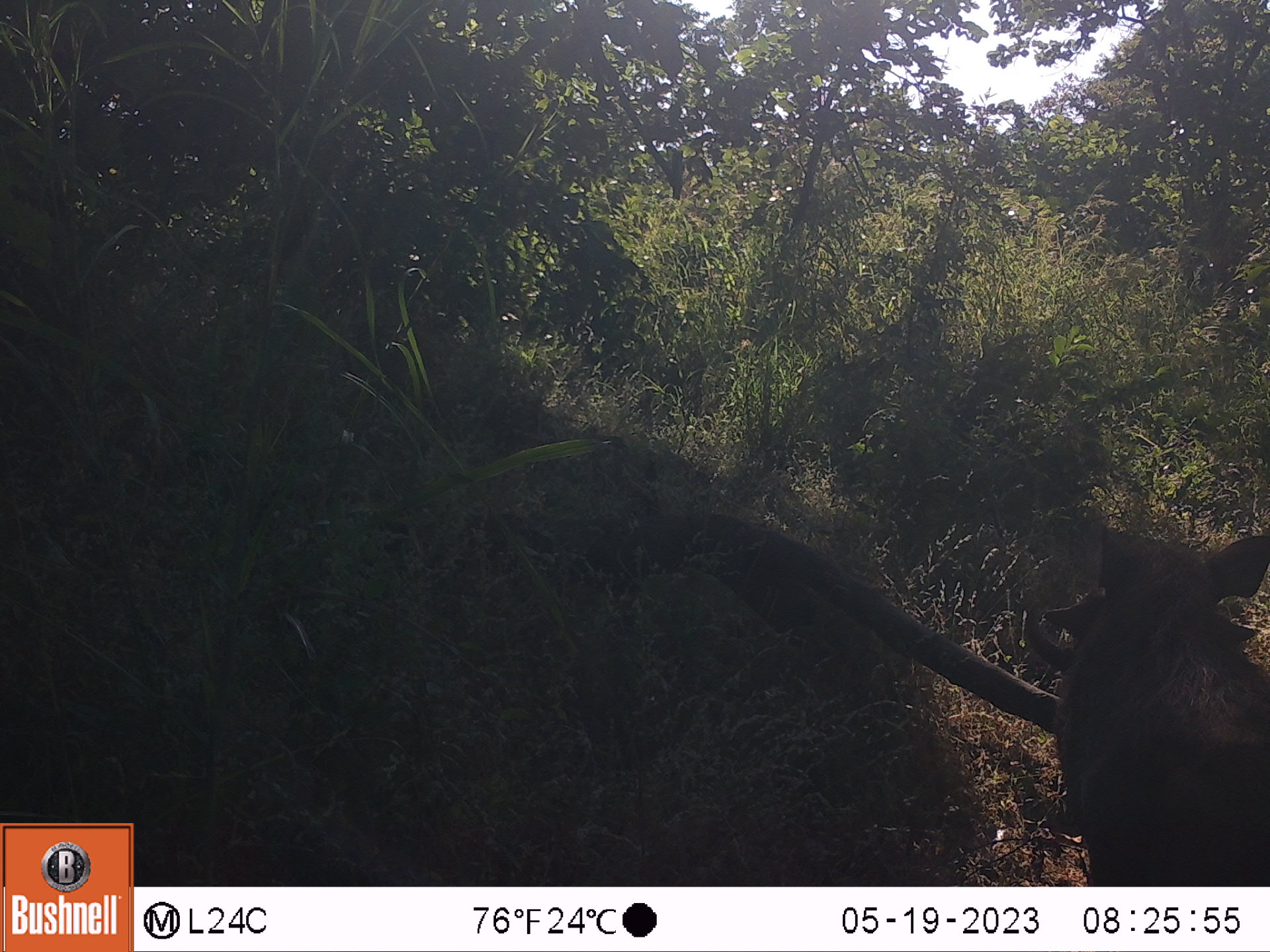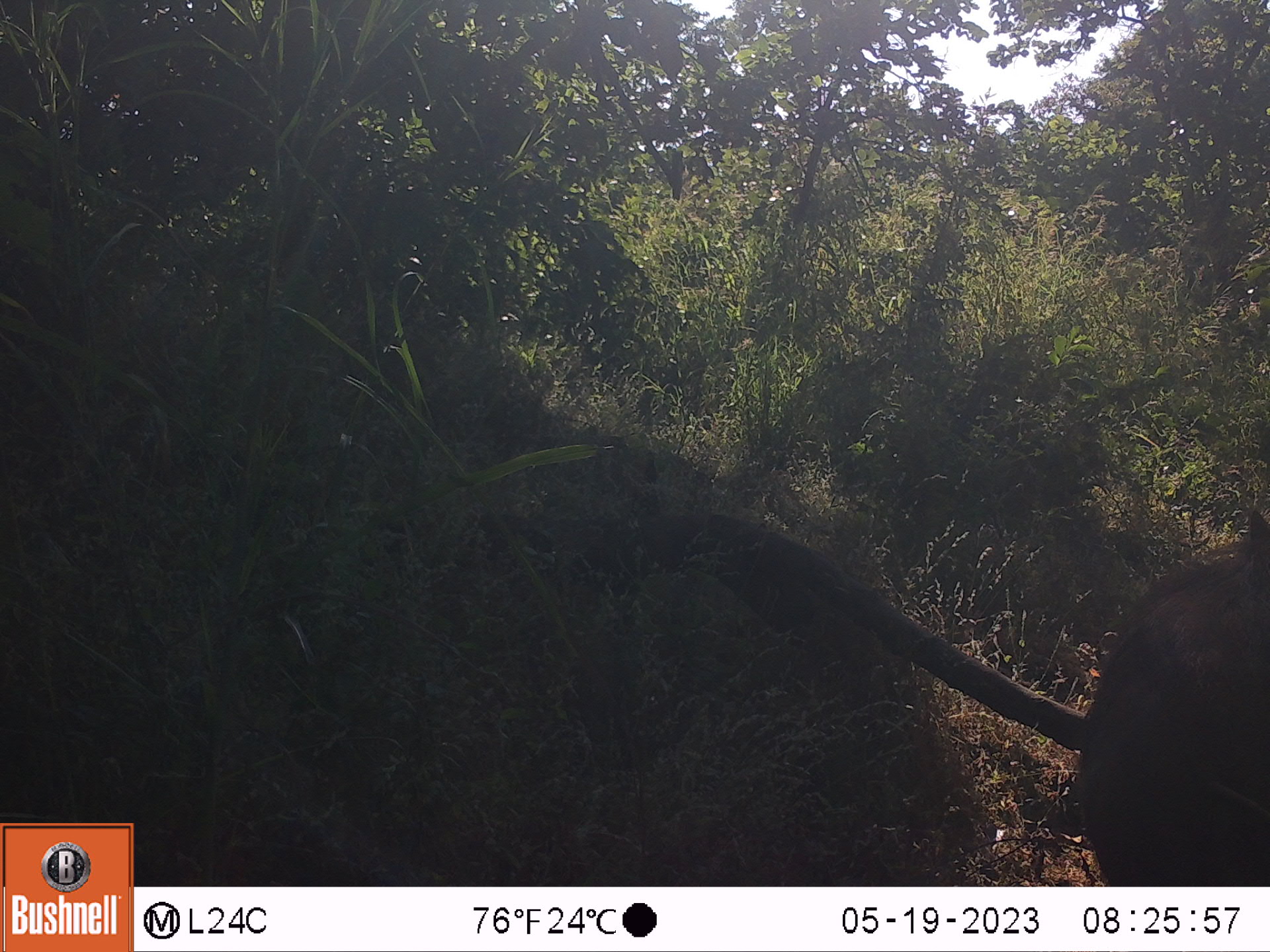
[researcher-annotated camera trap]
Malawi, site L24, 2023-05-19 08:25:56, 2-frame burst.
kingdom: Animalia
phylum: Chordata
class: Mammalia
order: Artiodactyla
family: Suidae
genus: Phacochoerus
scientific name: Phacochoerus africanus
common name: common warthog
Common warthog (Phacochoerus africanus), count 1.